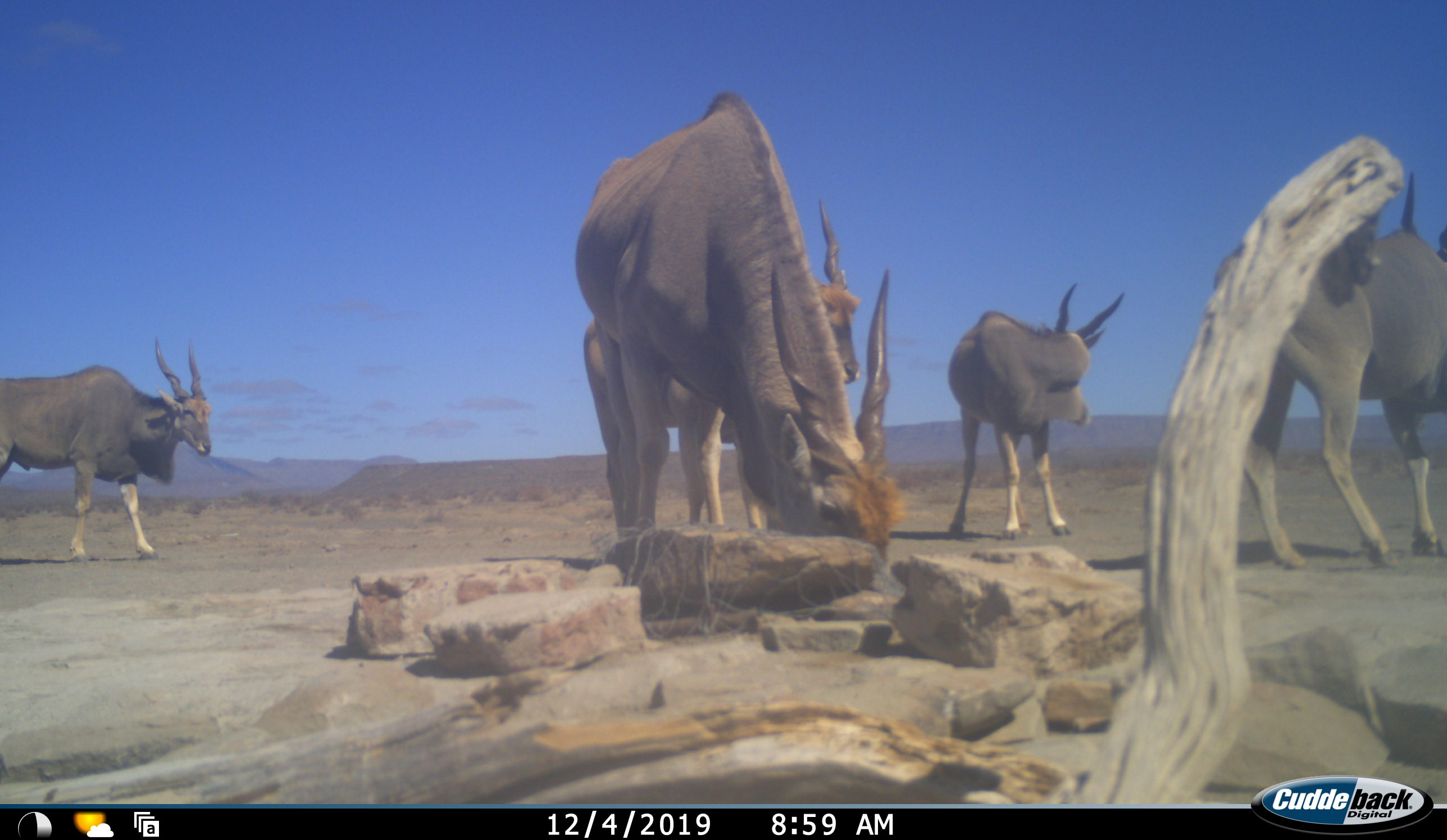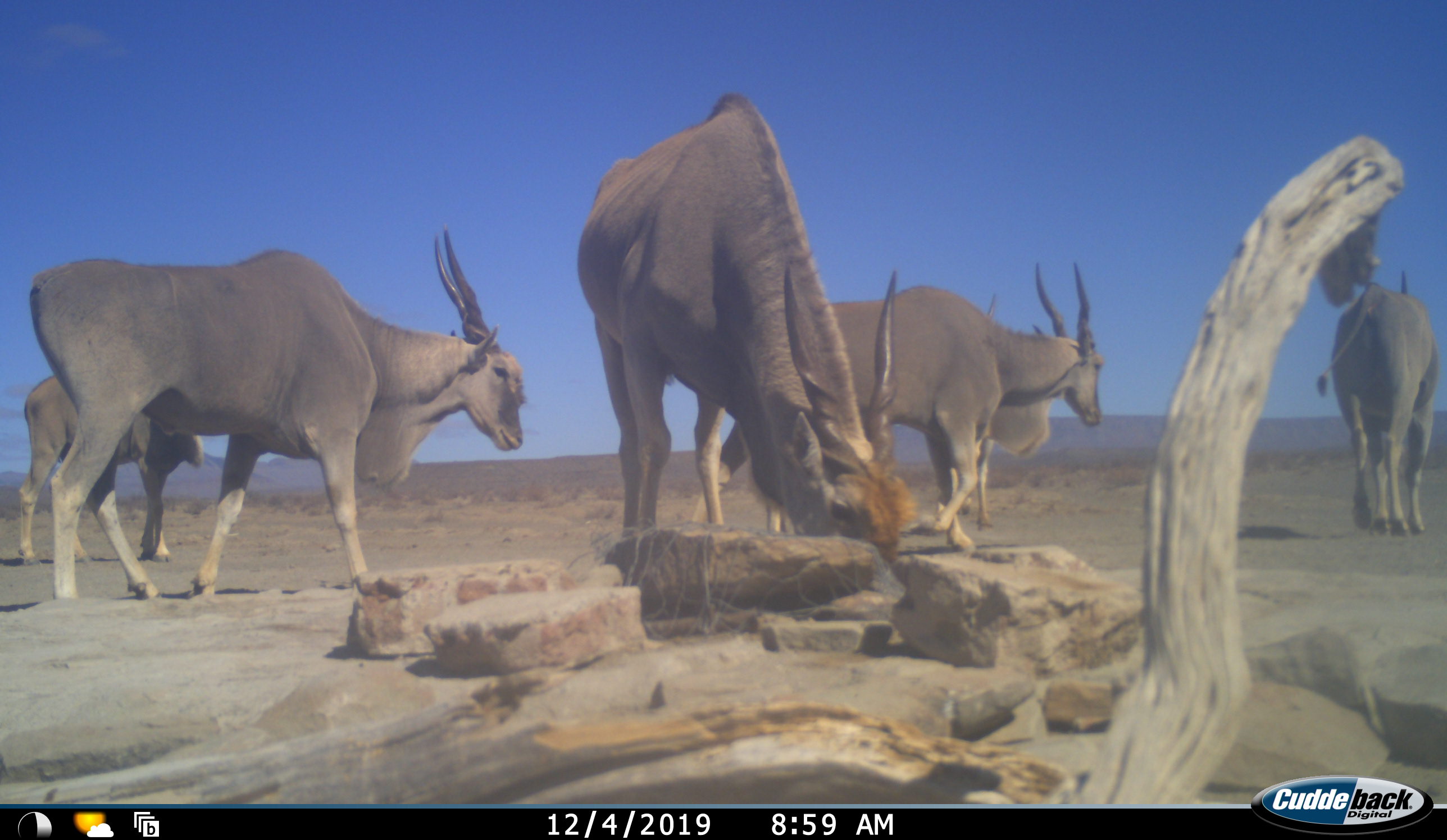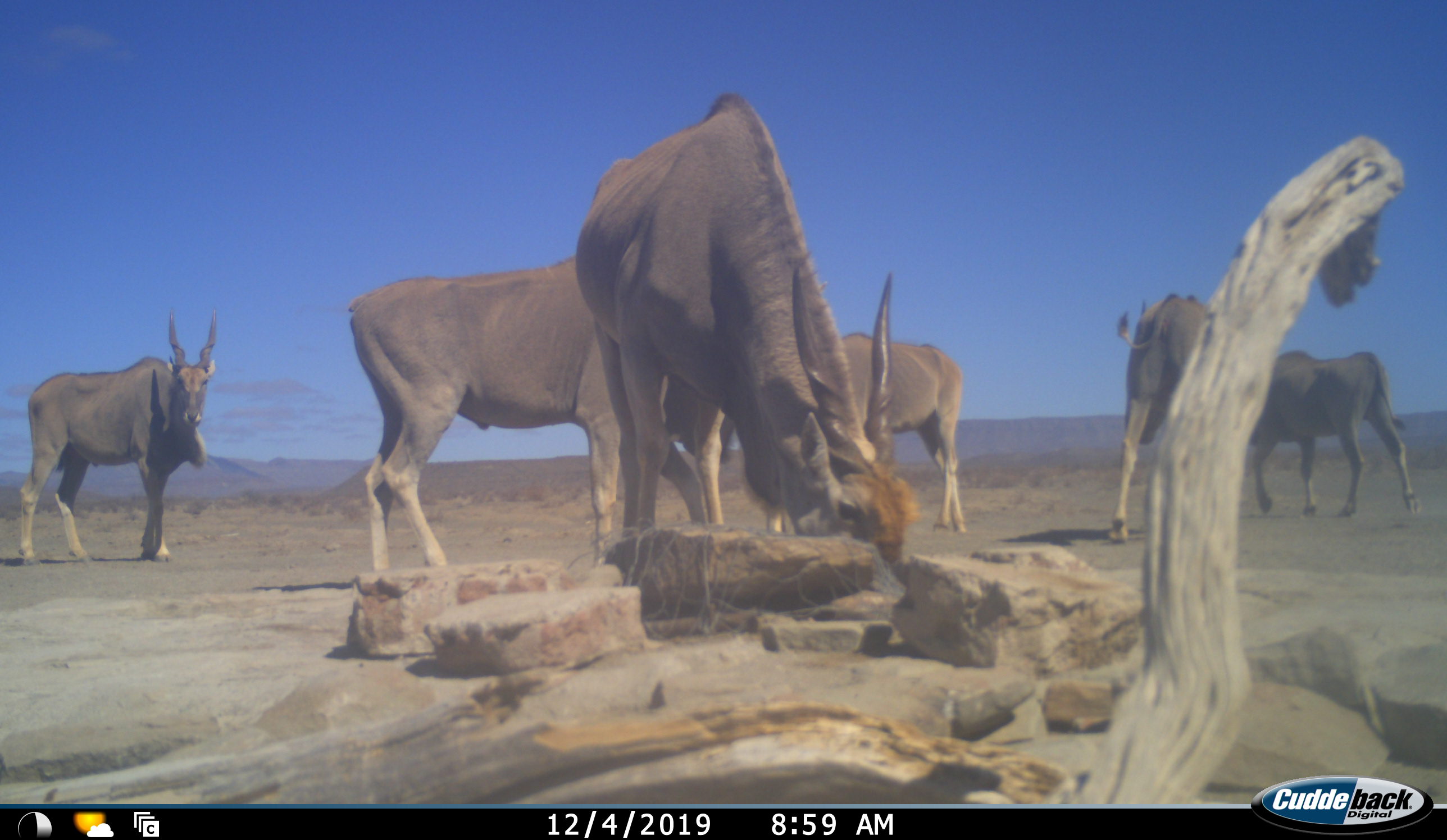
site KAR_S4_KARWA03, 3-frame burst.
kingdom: Animalia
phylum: Chordata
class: Mammalia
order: Artiodactyla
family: Bovidae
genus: Tragelaphus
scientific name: Tragelaphus oryx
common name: eland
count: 6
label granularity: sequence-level